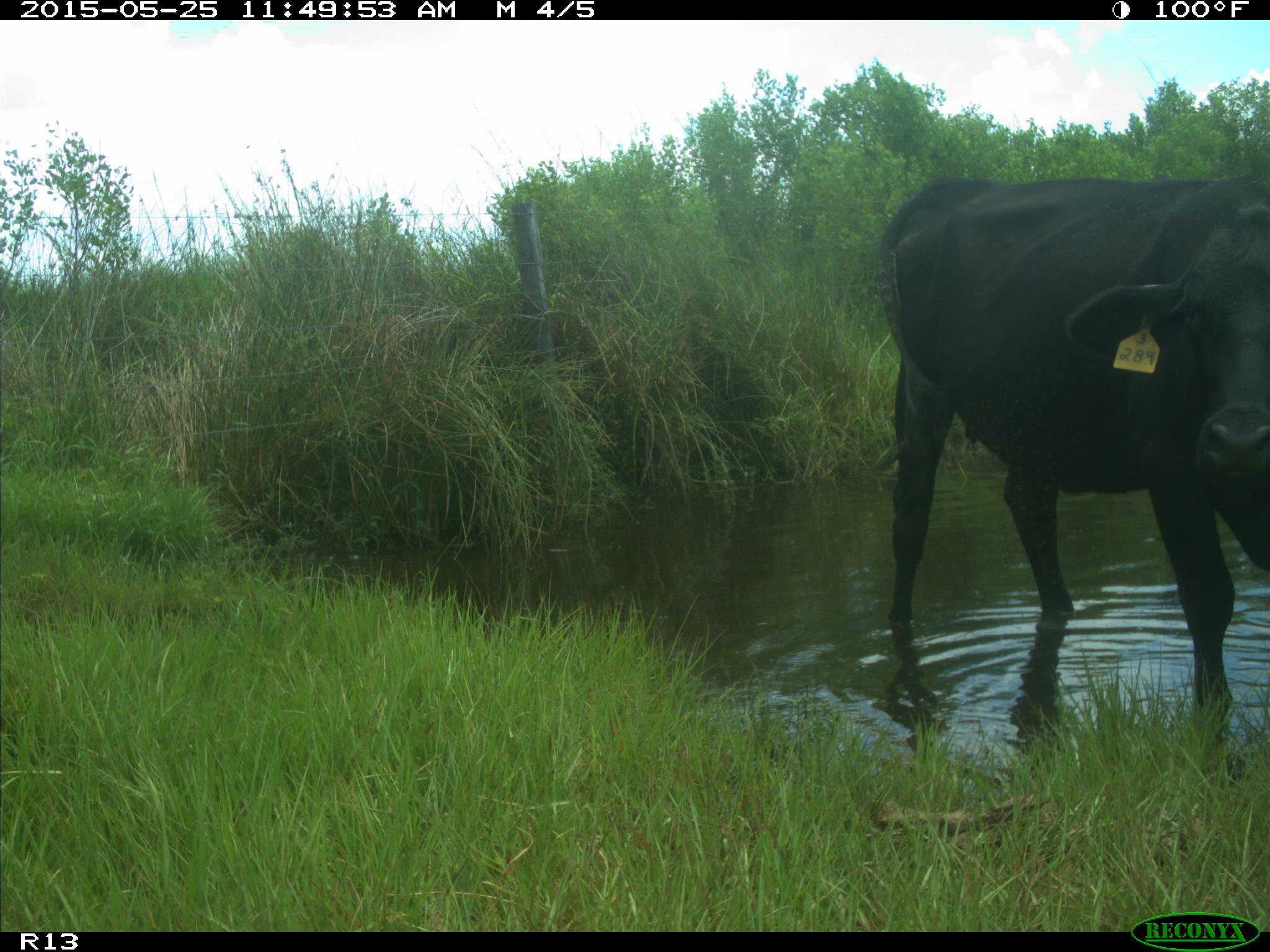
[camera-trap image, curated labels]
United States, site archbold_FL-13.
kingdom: Animalia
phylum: Chordata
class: Mammalia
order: Artiodactyla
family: Bovidae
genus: Bos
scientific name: Bos taurus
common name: domestic cow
Bos taurus (domestic cow).